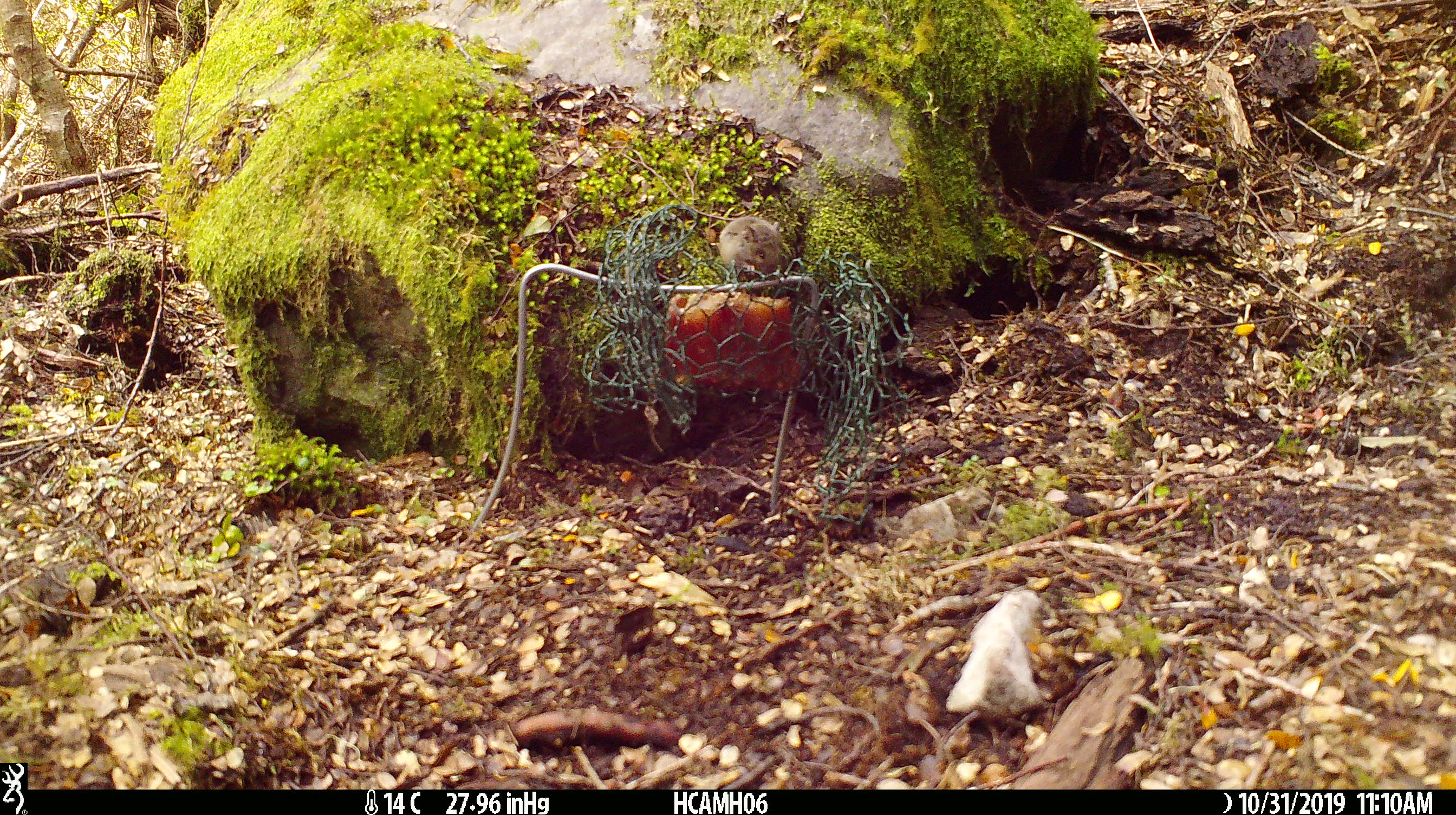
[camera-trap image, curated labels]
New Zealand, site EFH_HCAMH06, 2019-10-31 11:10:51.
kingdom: Animalia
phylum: Chordata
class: Mammalia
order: Rodentia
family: Muridae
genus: Mus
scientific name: Mus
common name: mouse